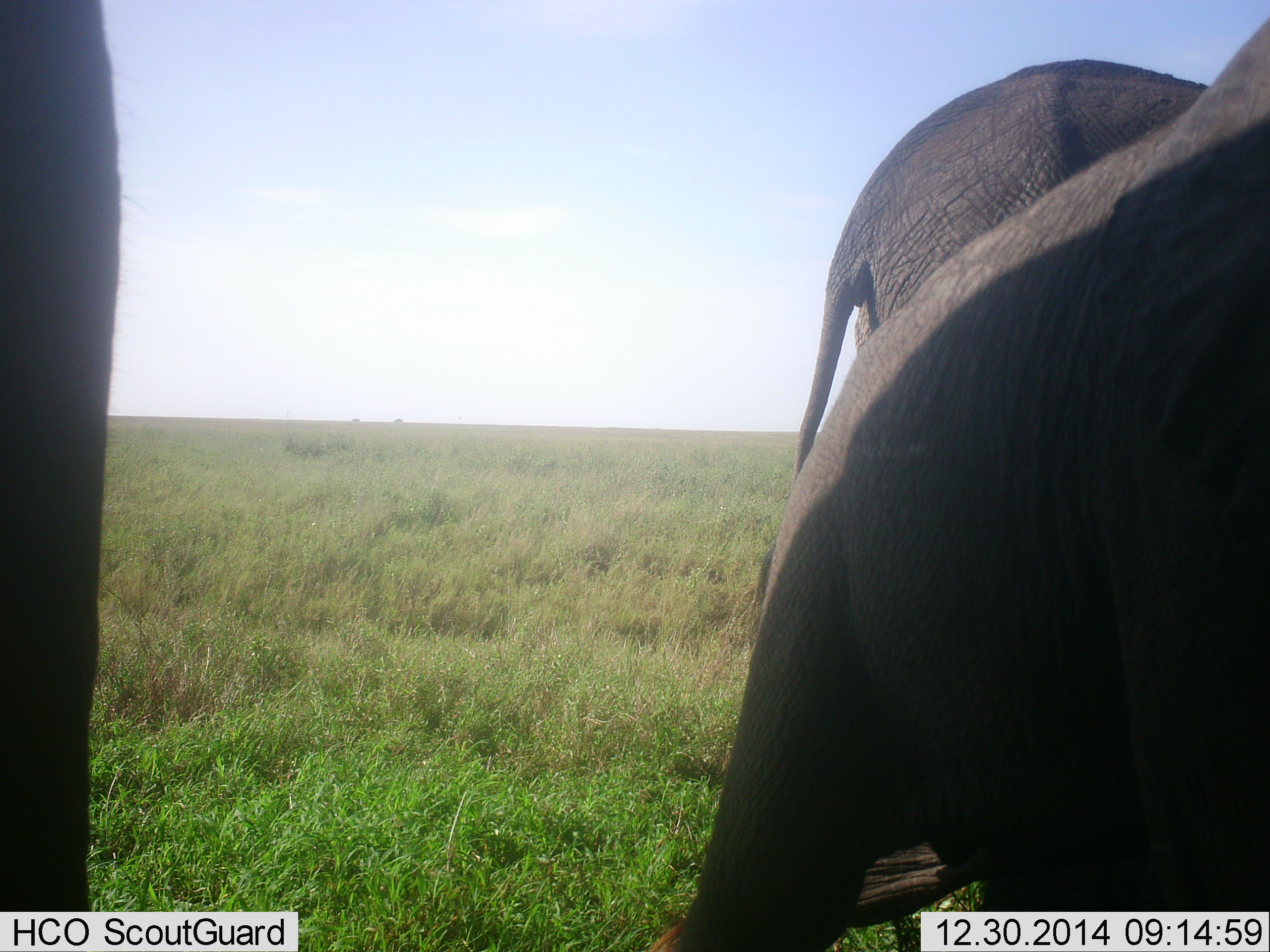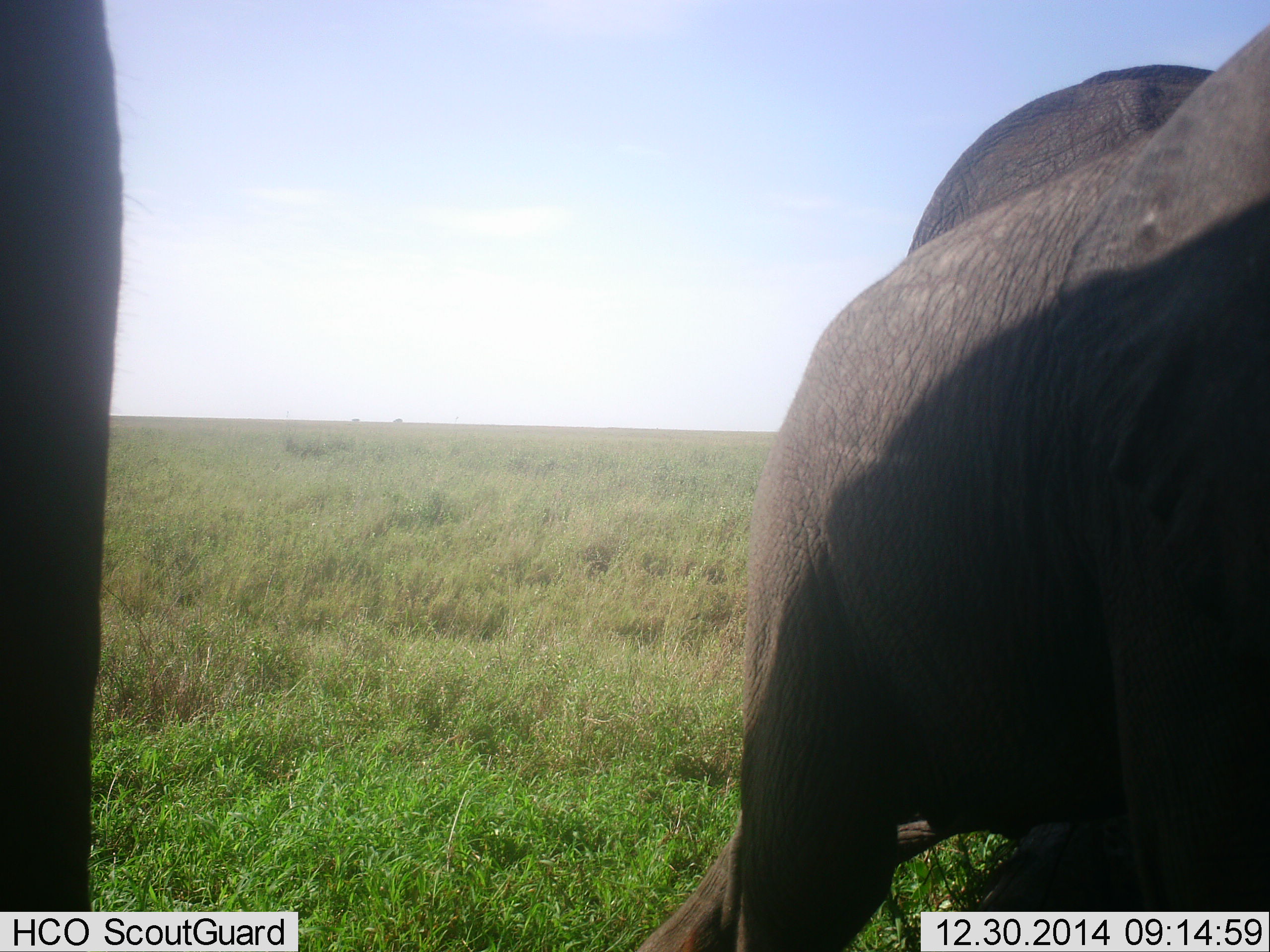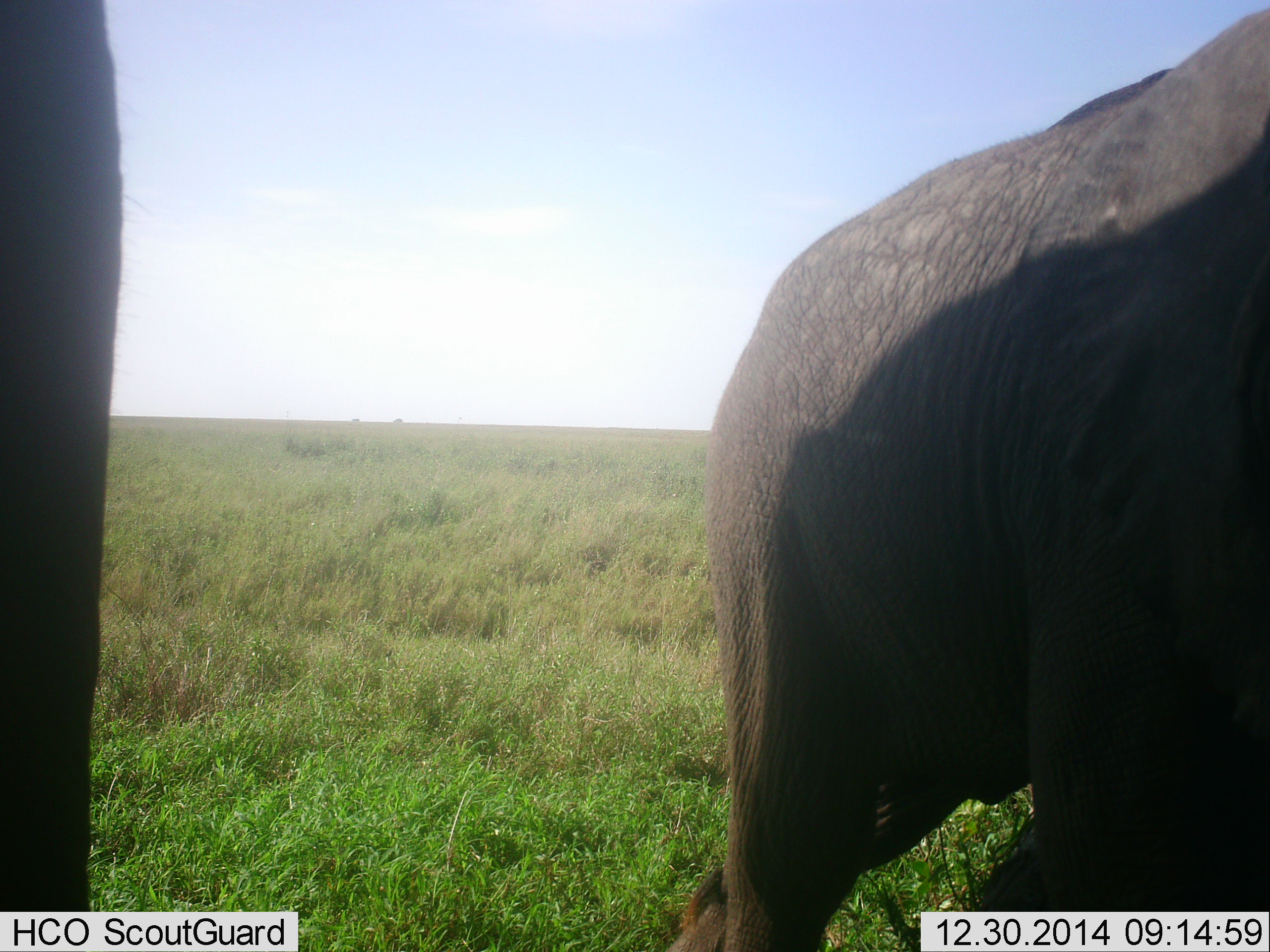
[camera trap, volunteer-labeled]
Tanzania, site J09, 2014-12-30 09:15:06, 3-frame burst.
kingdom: Animalia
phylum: Chordata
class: Mammalia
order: Proboscidea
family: Elephantidae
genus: Loxodonta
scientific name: Loxodonta africana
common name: african bush elephant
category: elephant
Elephant (african bush elephant) (Loxodonta africana), count 3. Behavior (volunteer vote fractions): standing 90%, resting 0%, moving 10%, interacting 0%. Young present (vote fraction): 20%. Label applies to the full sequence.